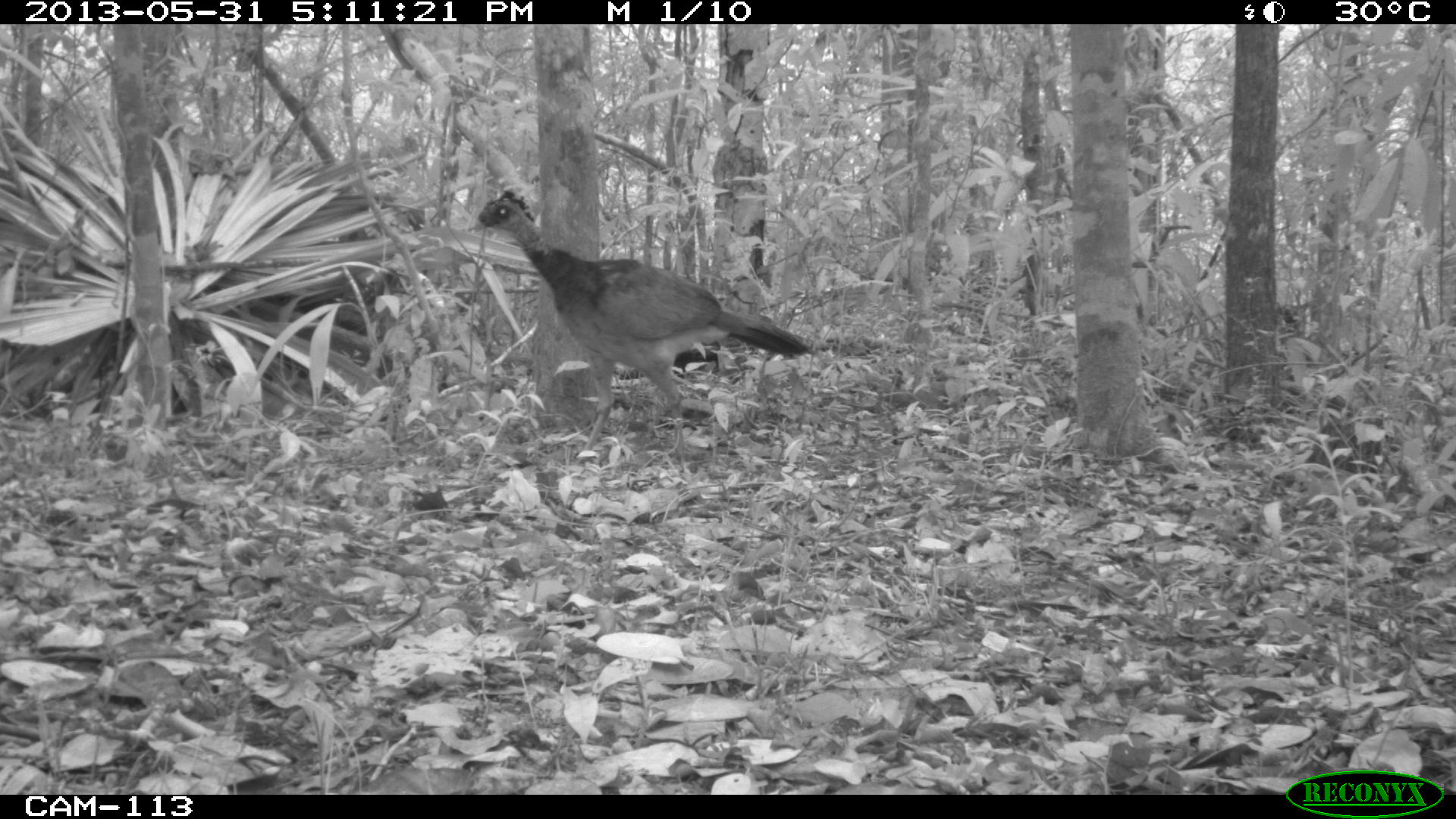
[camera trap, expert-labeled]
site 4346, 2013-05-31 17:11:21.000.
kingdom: Animalia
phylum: Chordata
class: Aves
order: Galliformes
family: Cracidae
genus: Crax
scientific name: Crax rubra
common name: great curassow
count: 1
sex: female